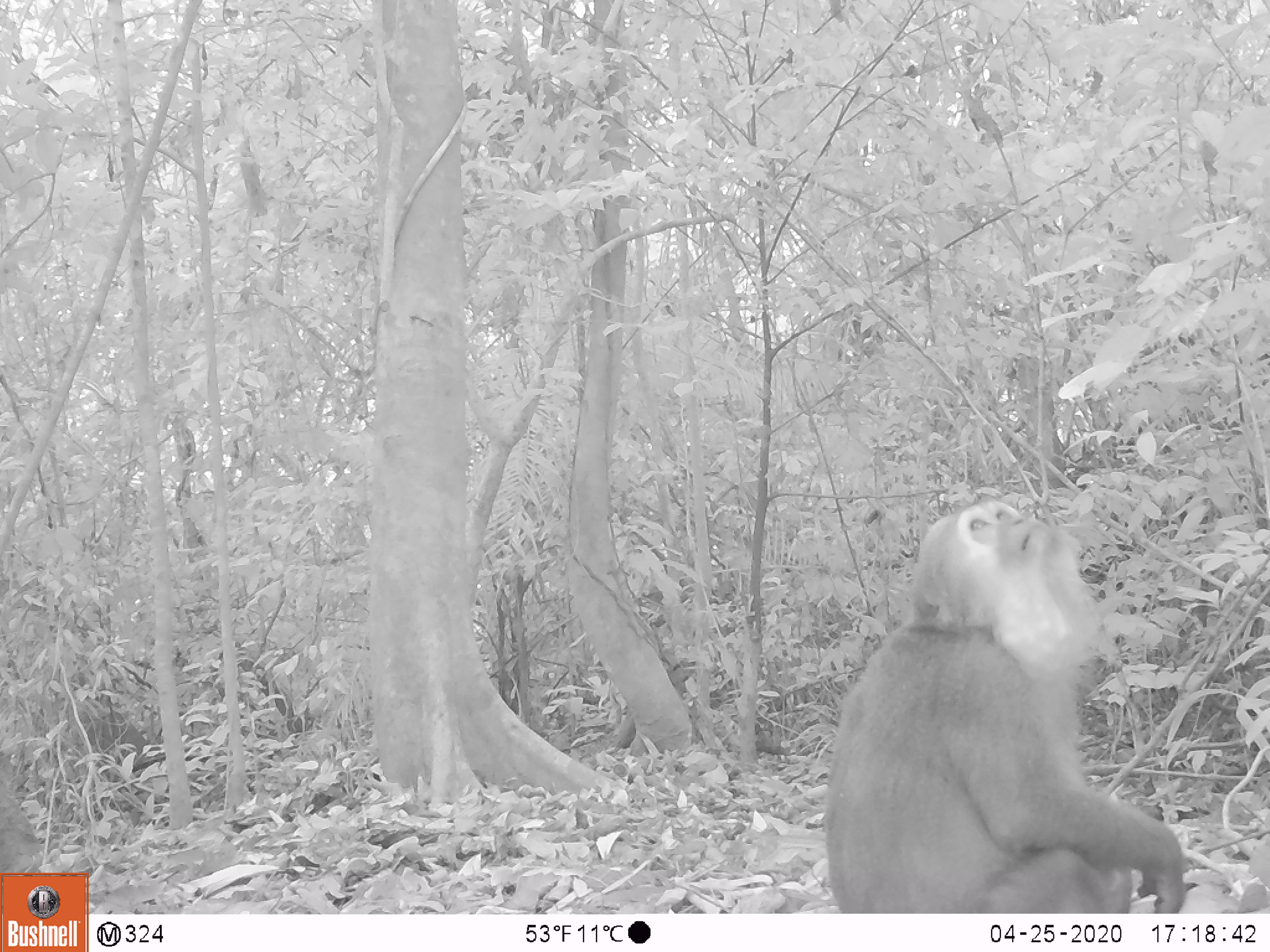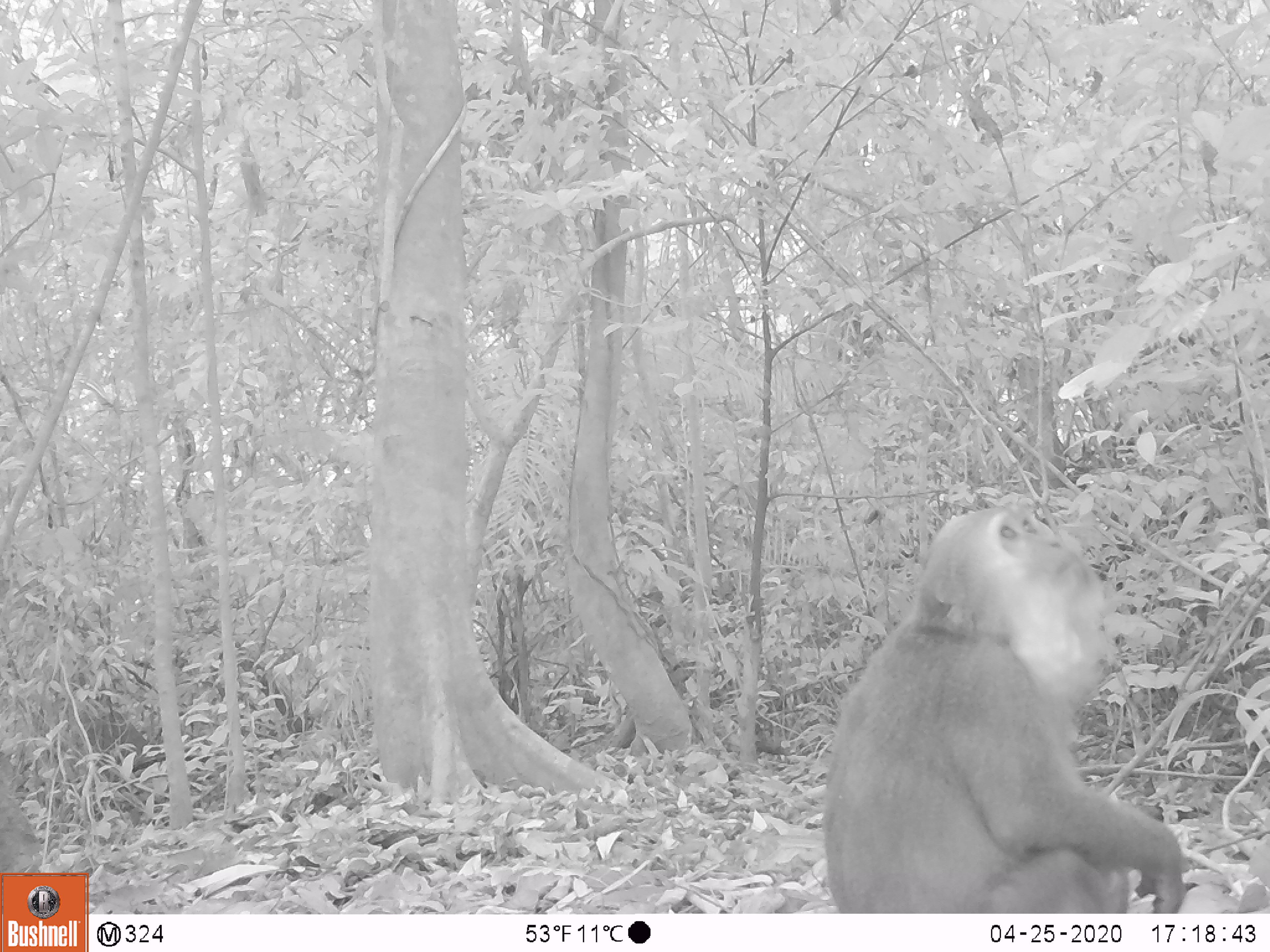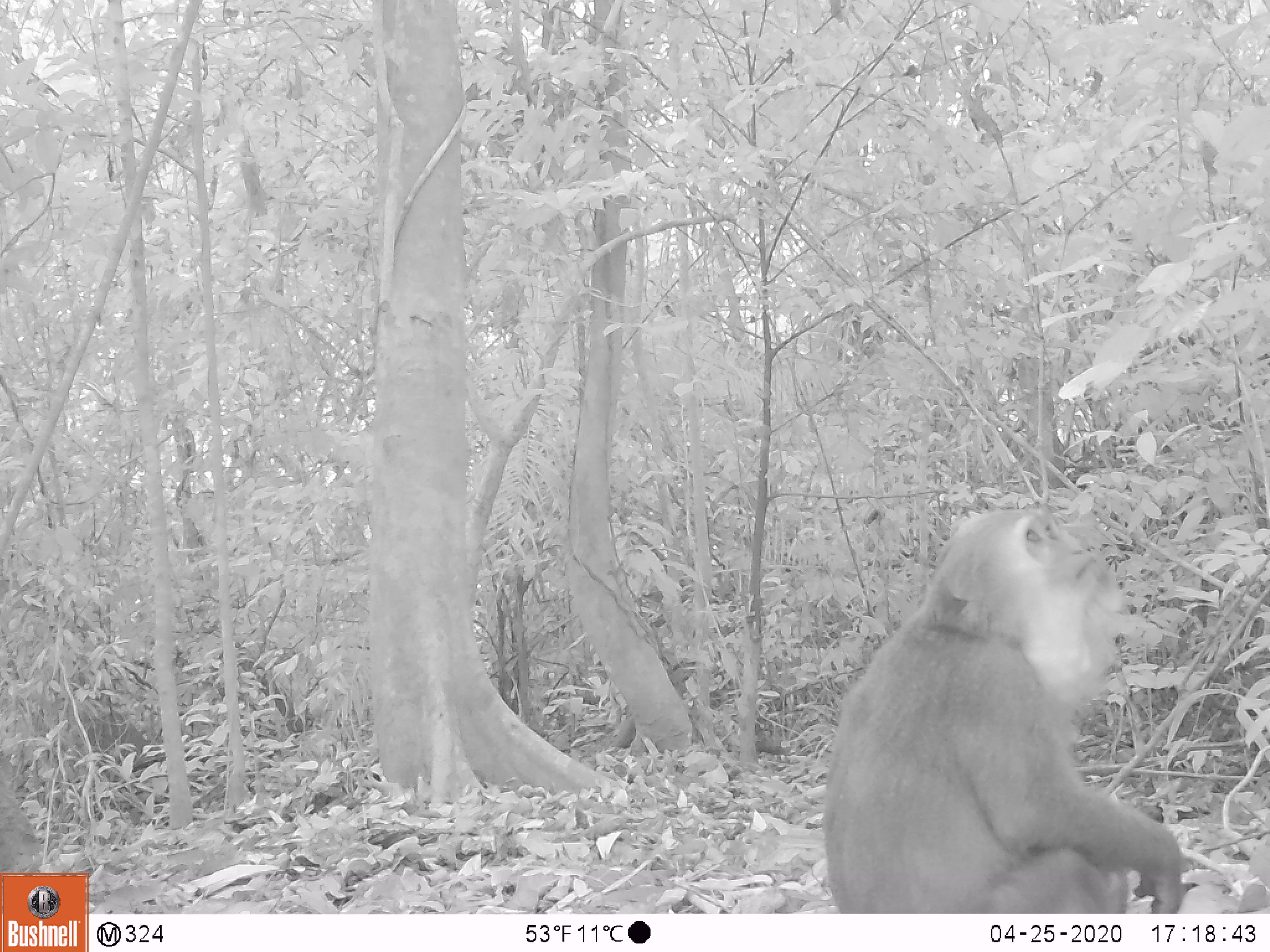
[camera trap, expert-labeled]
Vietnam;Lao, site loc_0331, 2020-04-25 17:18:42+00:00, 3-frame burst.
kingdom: Animalia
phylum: Chordata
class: Mammalia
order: Primates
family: Cercopithecidae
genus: Macaca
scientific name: Macaca arctoides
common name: stump-tailed macaque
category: stump tailed macaque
Stump tailed macaque (stump-tailed macaque) (Macaca arctoides). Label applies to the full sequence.